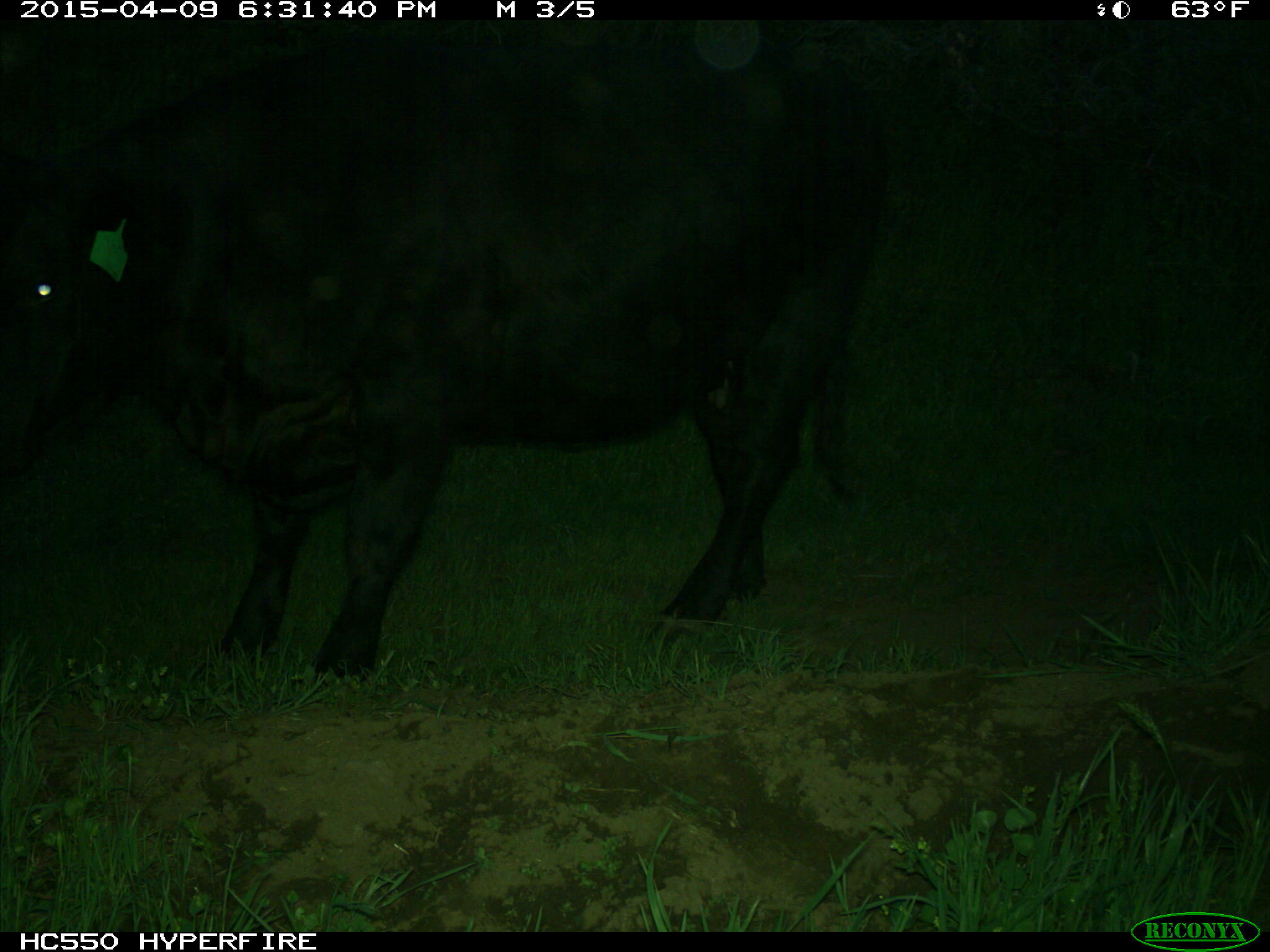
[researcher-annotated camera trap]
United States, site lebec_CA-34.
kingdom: Animalia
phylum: Chordata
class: Mammalia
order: Artiodactyla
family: Bovidae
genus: Bos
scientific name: Bos taurus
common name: domestic cow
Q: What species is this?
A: Bos taurus (domestic cow).